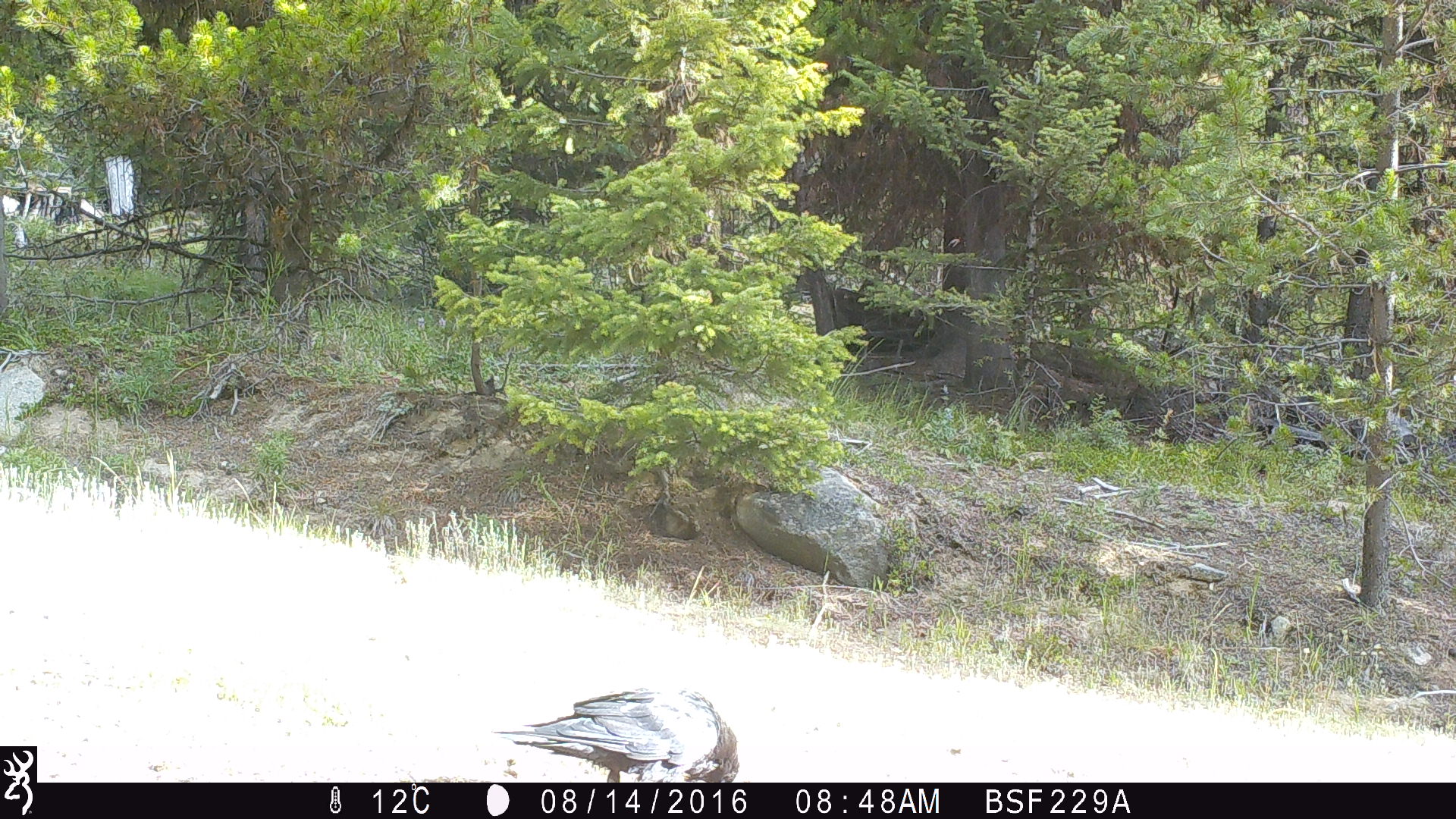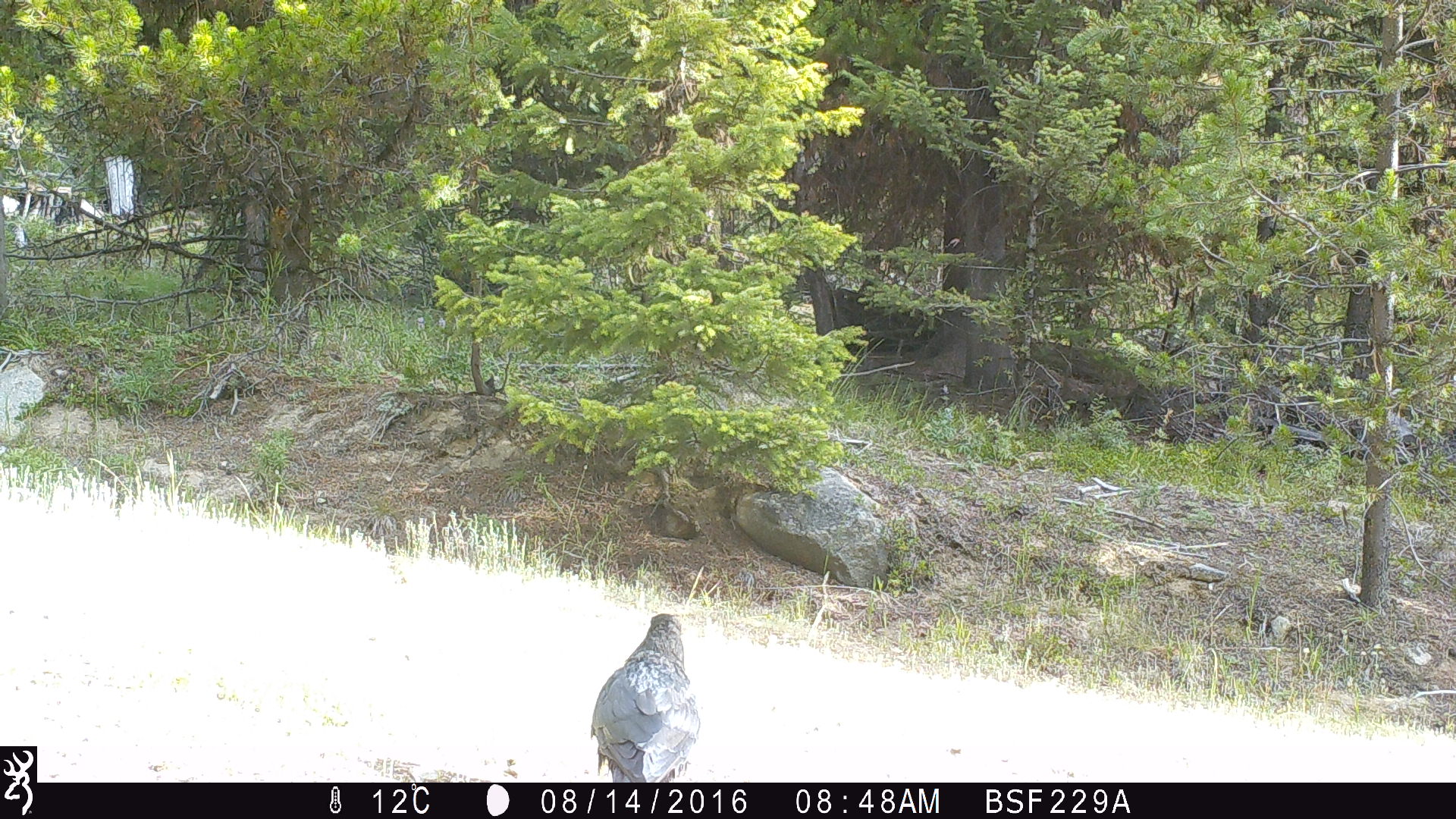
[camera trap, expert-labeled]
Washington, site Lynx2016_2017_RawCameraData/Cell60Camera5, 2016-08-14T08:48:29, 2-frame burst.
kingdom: Animalia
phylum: Chordata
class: Aves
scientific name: Aves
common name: birds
Aves (birds). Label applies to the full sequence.